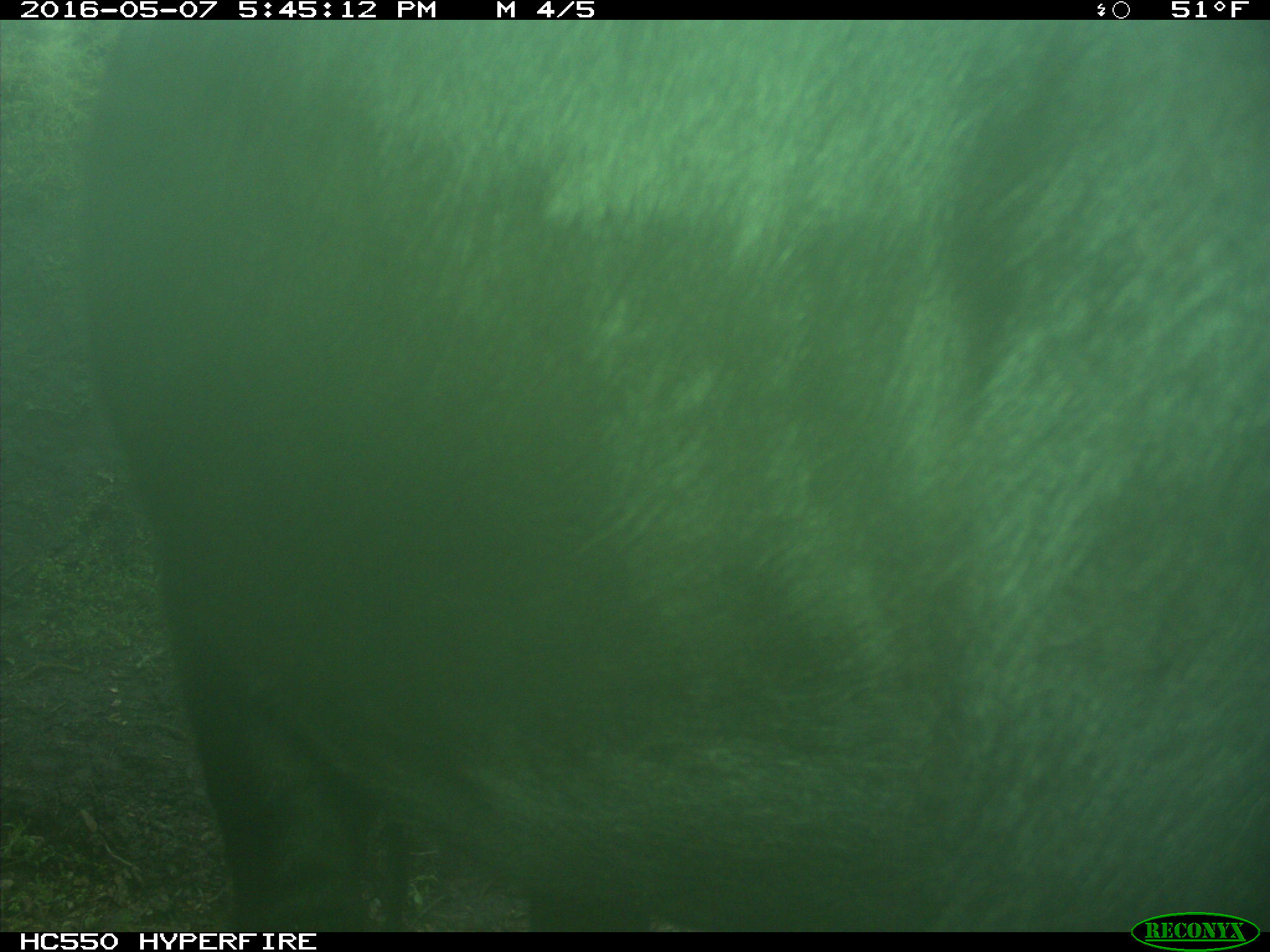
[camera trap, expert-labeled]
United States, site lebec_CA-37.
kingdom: Animalia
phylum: Chordata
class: Mammalia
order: Artiodactyla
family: Bovidae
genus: Bos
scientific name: Bos taurus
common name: domestic cow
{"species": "Bos taurus (domestic cow)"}